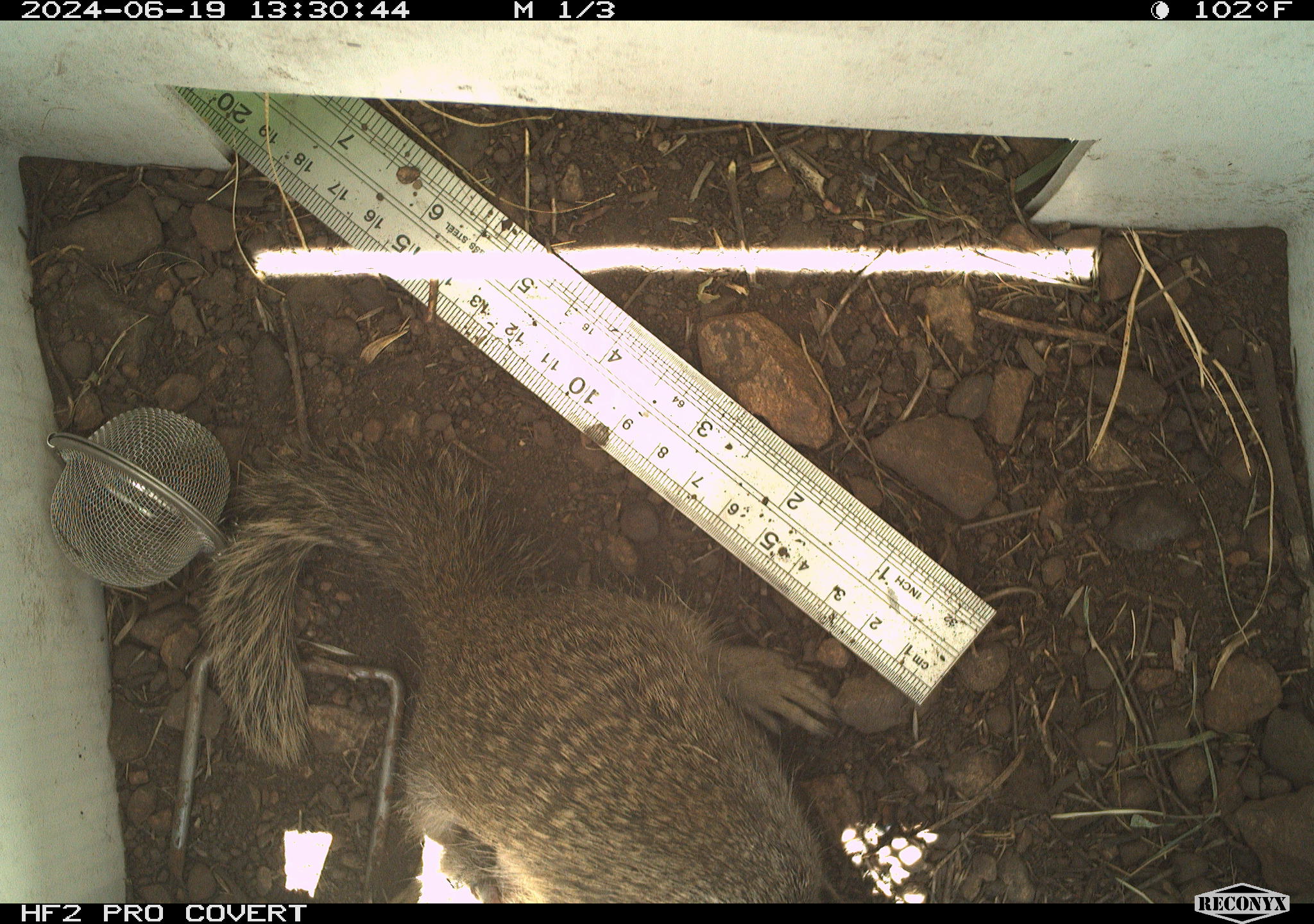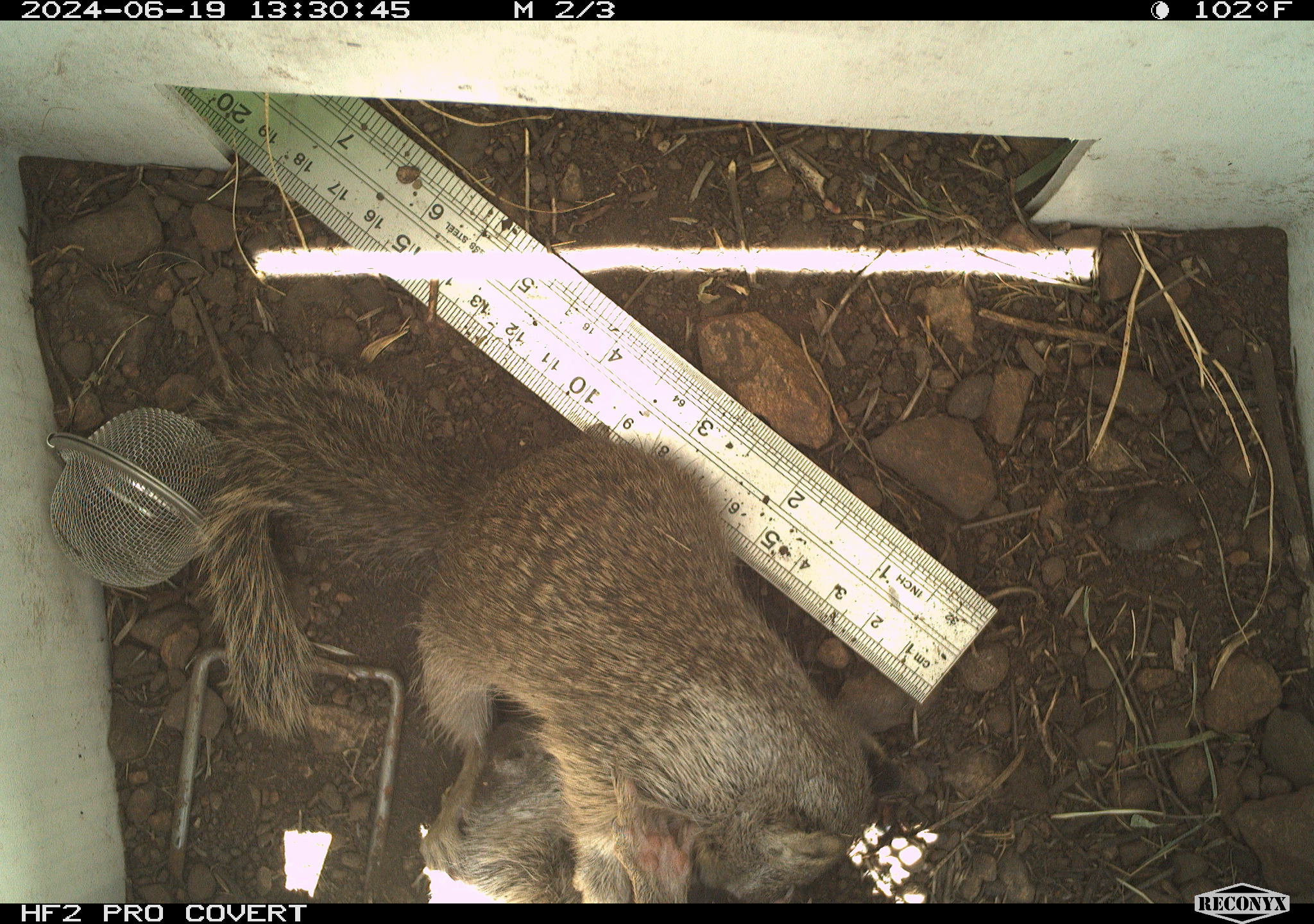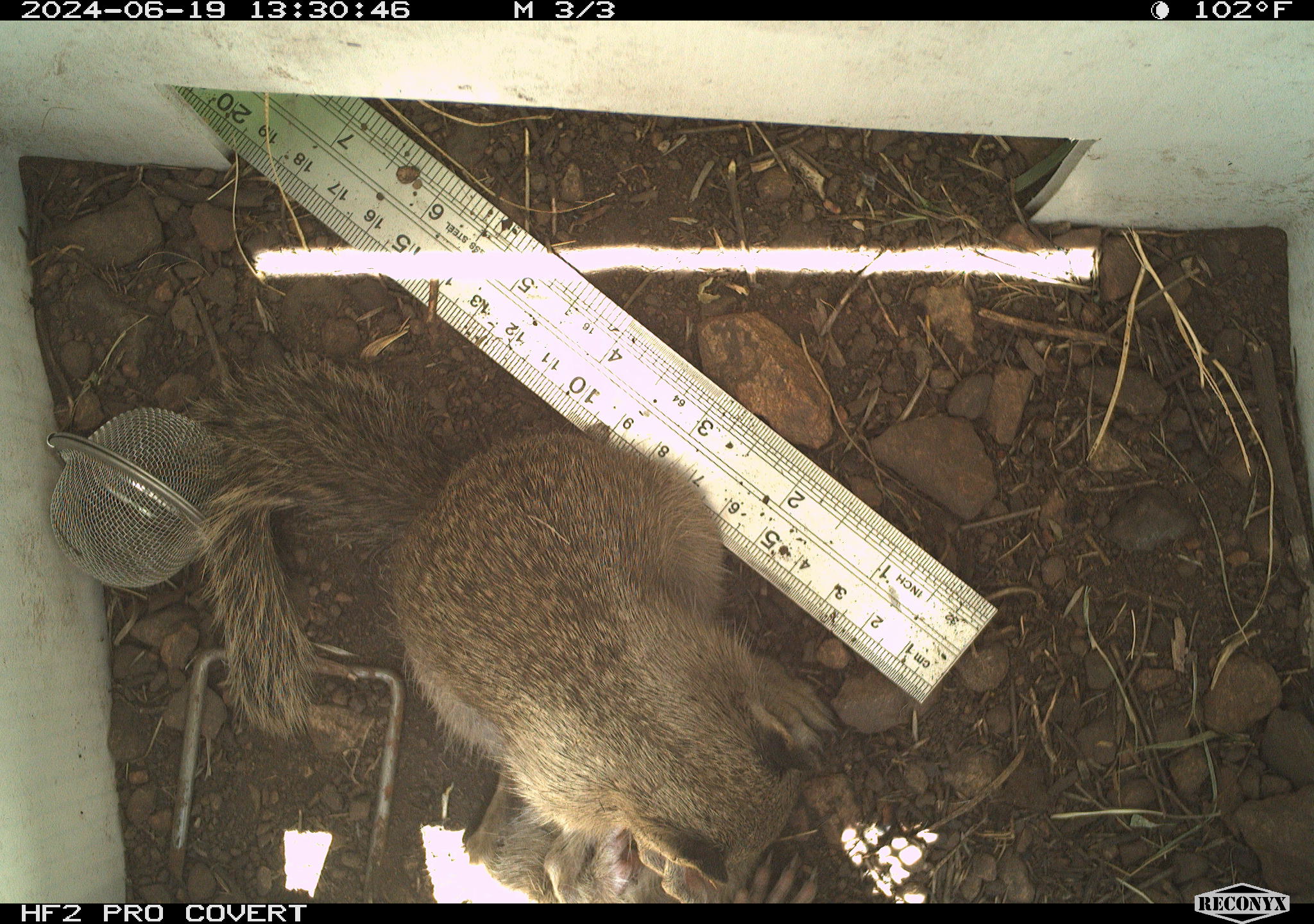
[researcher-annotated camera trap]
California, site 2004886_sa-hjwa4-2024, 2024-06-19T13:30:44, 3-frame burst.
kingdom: Animalia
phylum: Chordata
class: Mammalia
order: Rodentia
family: Sciuridae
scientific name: Sciuridae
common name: squirrels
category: sciuridae family